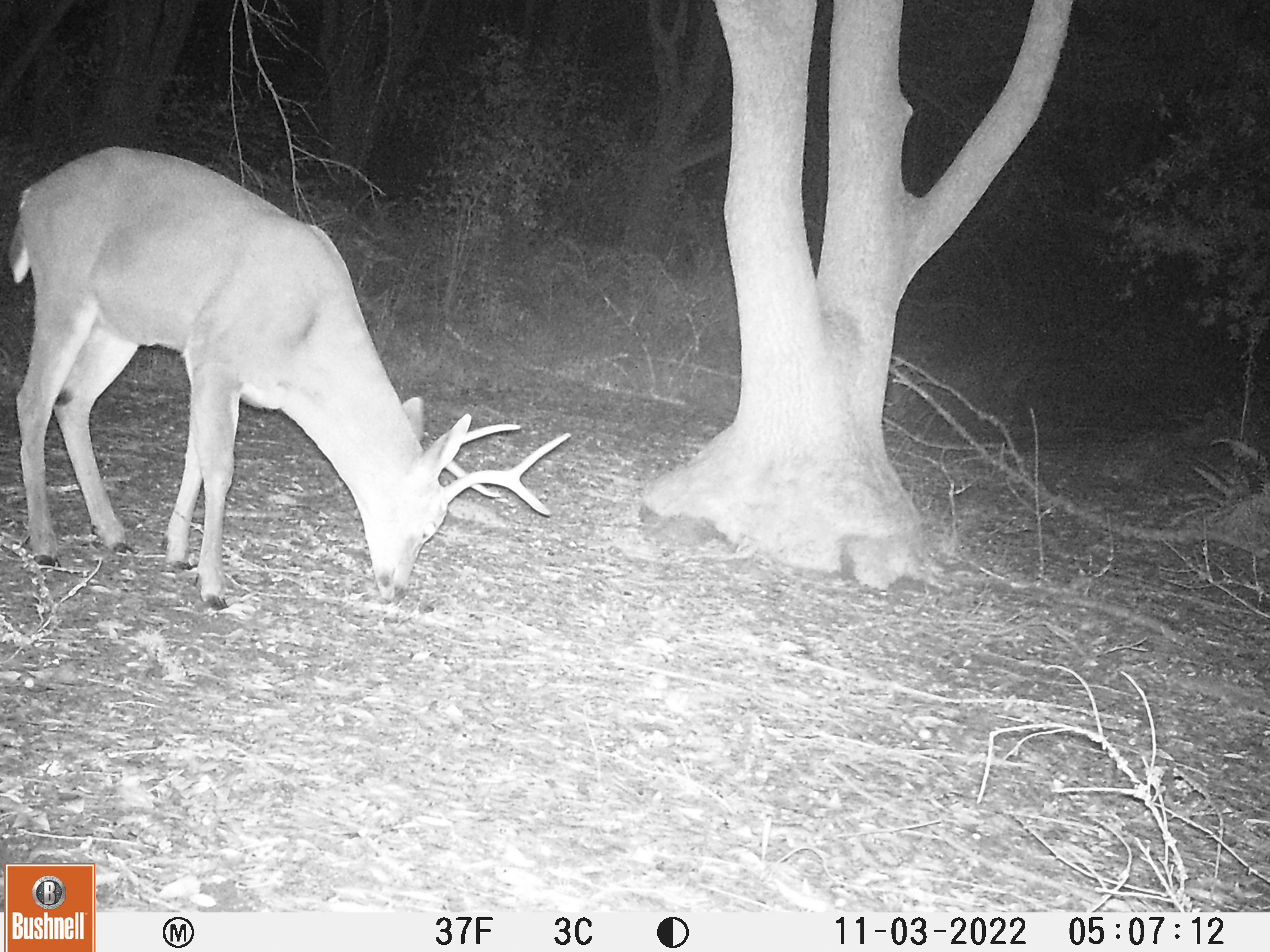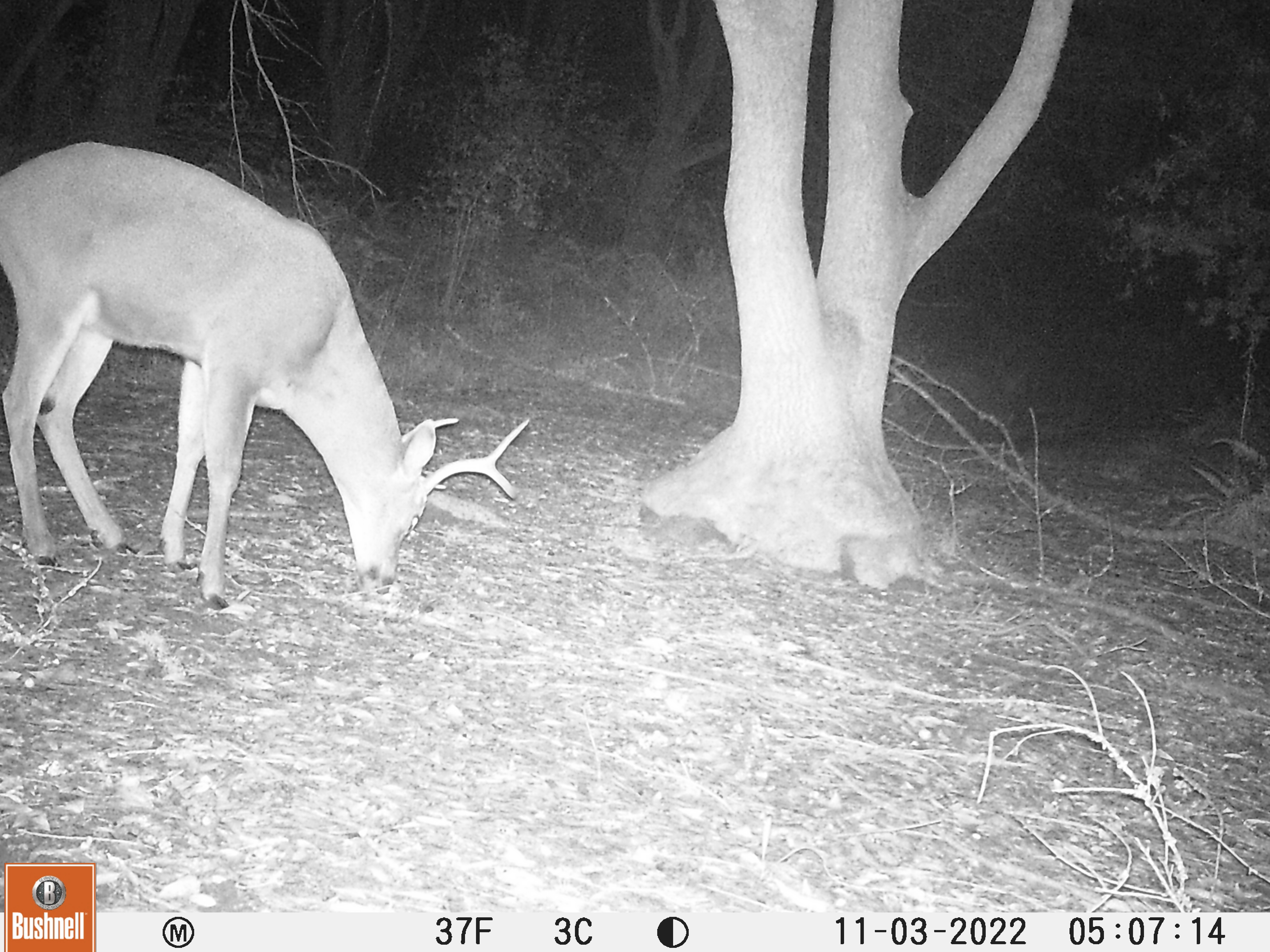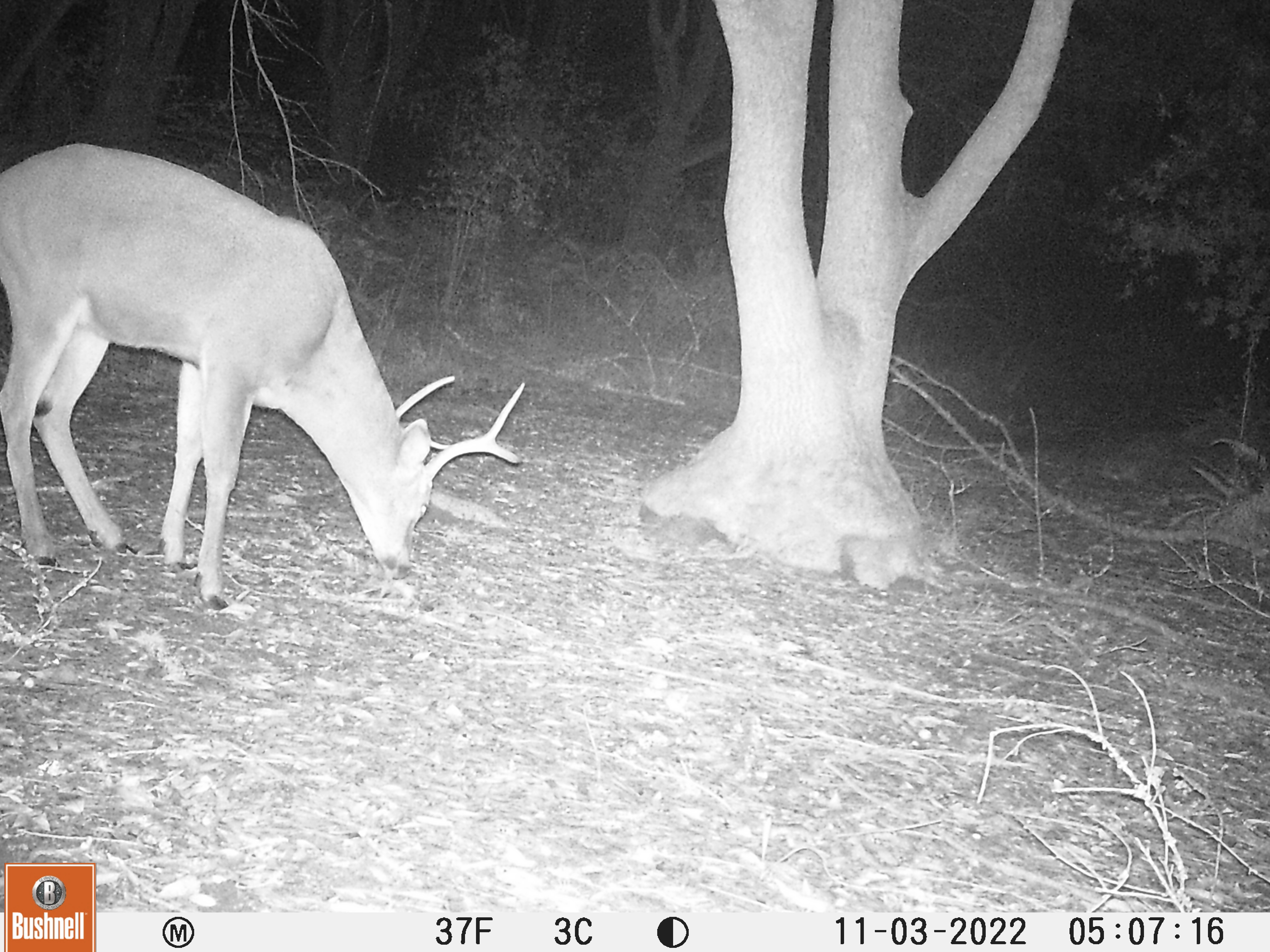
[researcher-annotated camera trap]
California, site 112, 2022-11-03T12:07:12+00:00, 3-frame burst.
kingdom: Animalia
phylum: Chordata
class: Mammalia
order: Artiodactyla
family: Cervidae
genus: Odocoileus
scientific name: Odocoileus hemionus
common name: mule deer